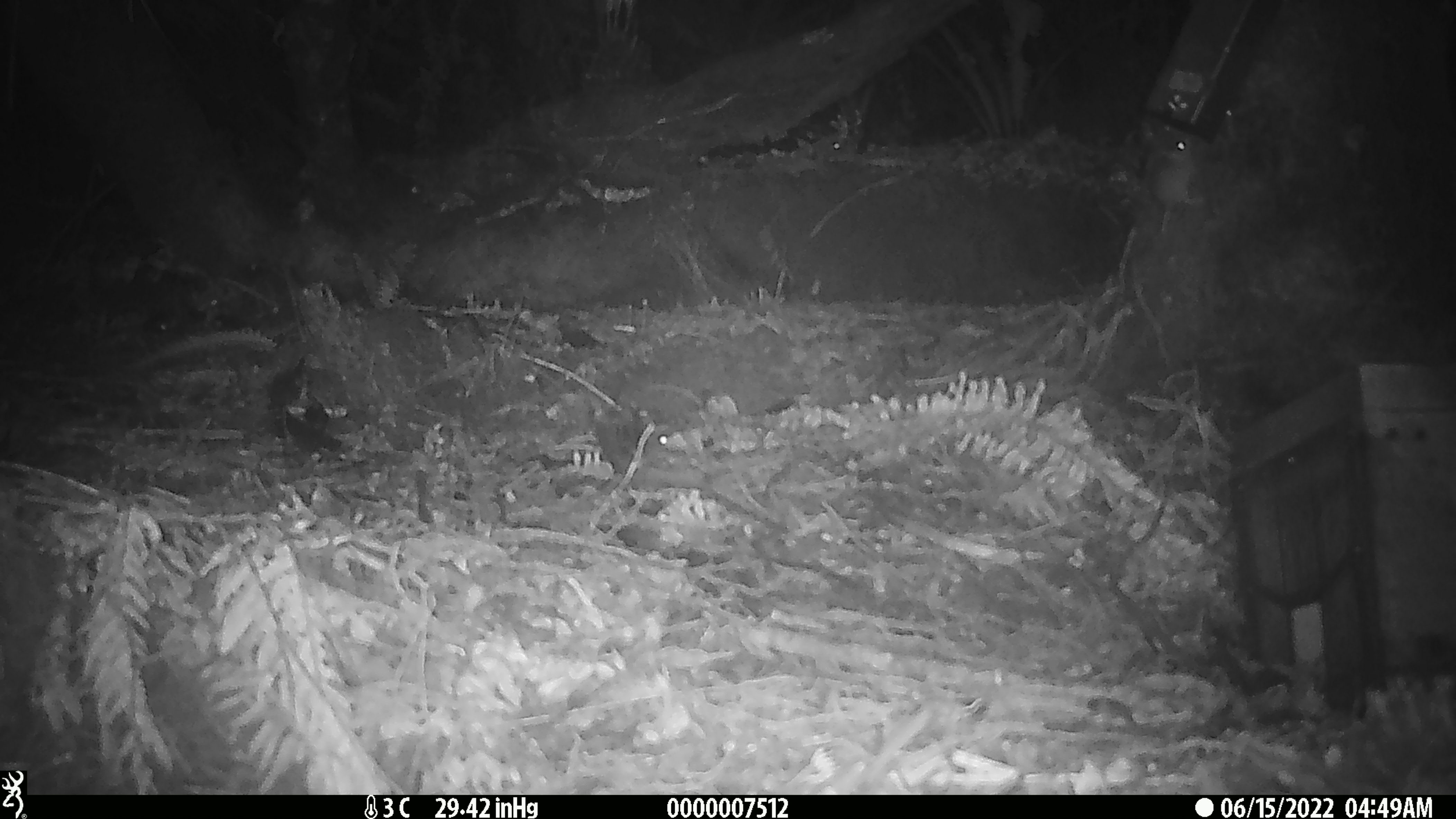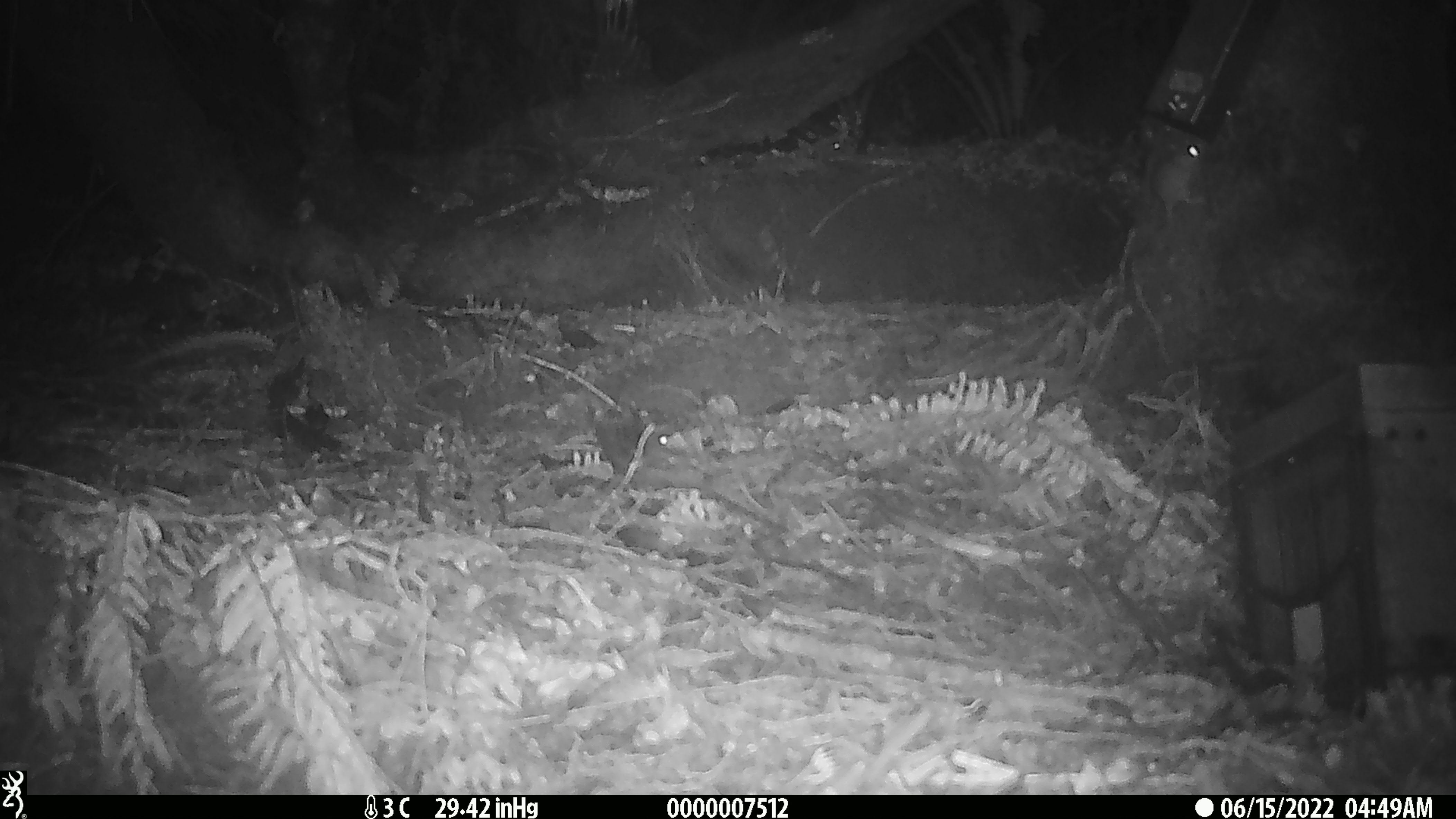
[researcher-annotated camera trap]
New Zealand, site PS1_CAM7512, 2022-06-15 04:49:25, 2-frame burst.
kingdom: Animalia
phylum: Chordata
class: Mammalia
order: Rodentia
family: Muridae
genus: Mus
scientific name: Mus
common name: mouse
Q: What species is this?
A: Mouse (Mus).